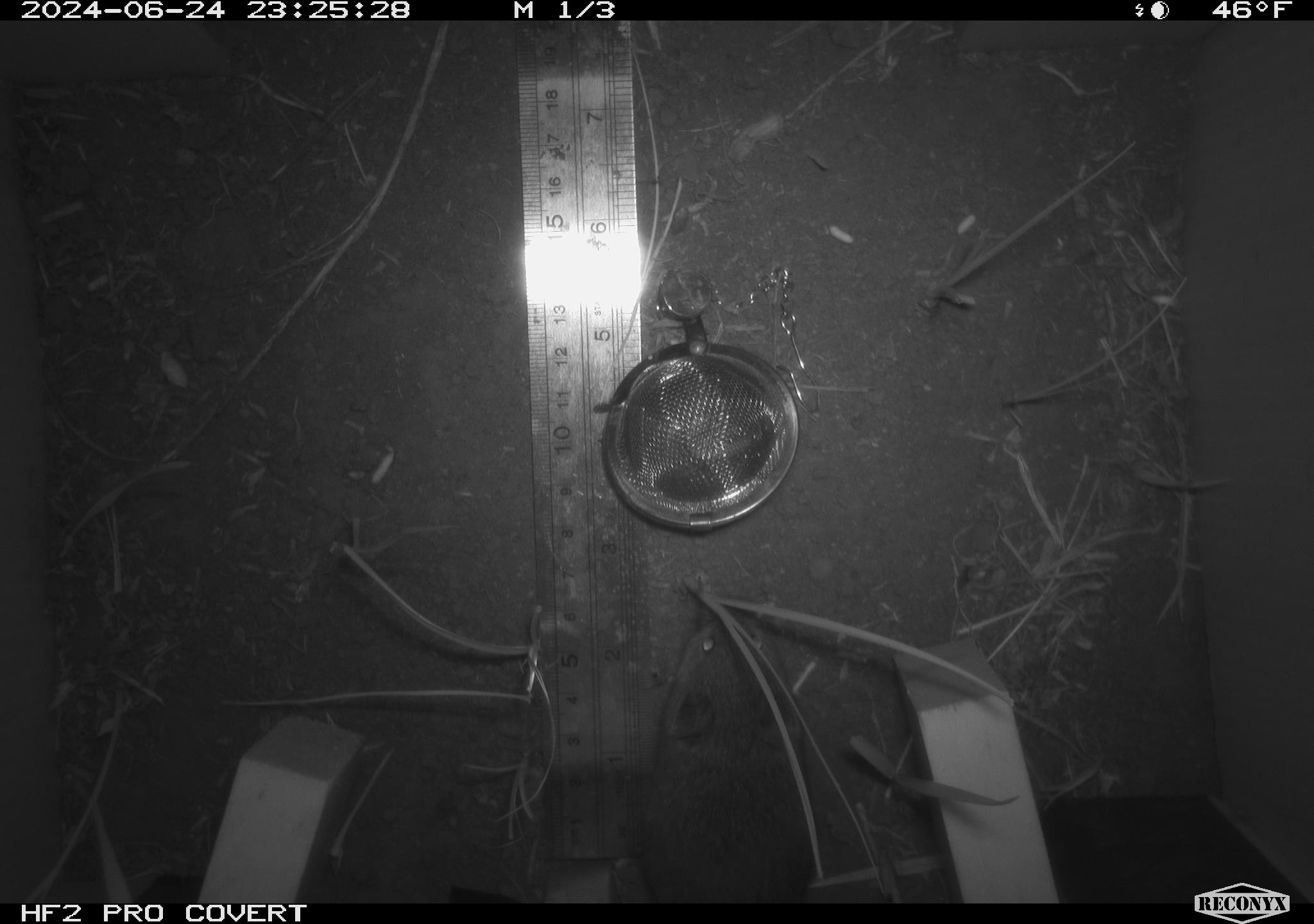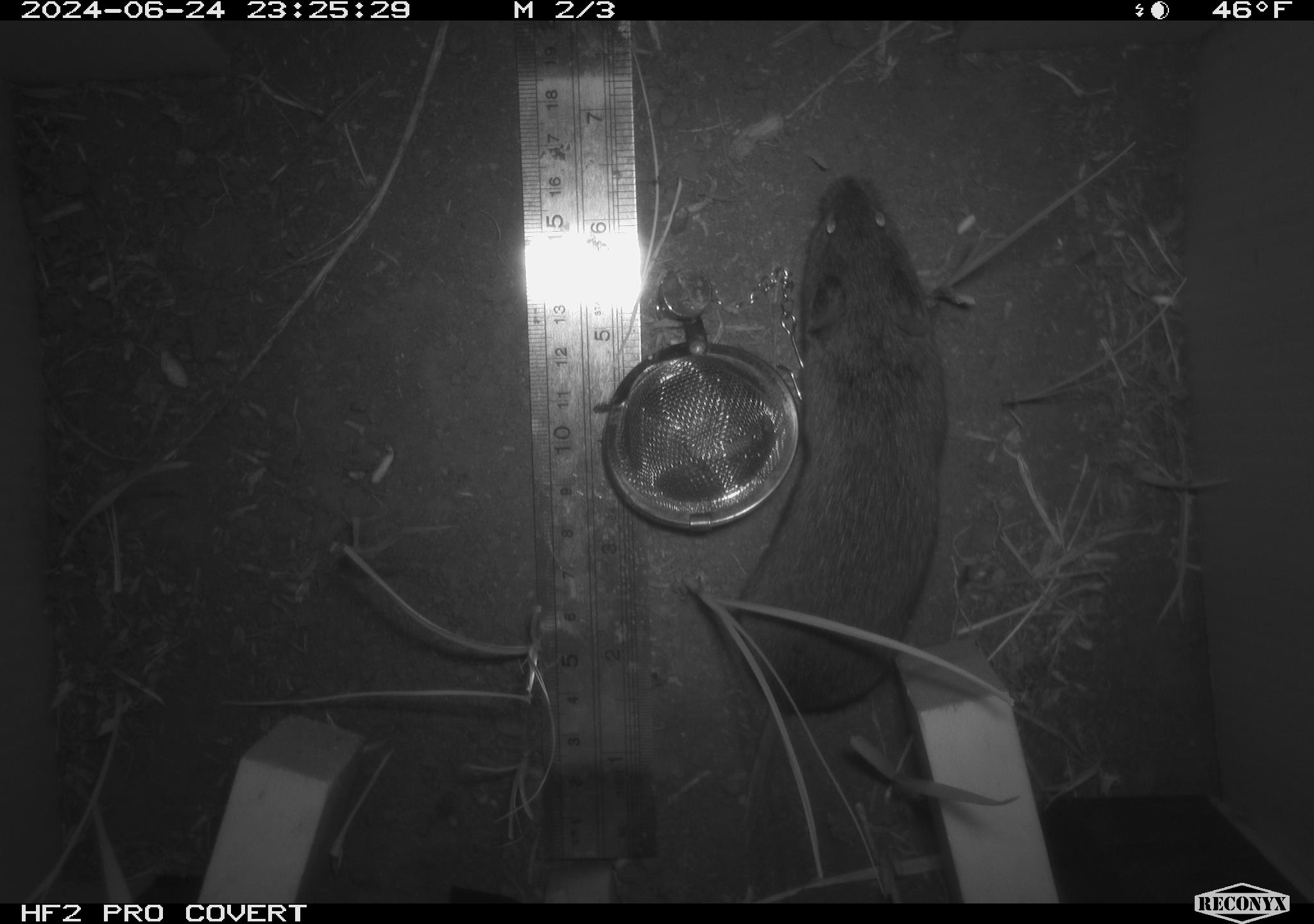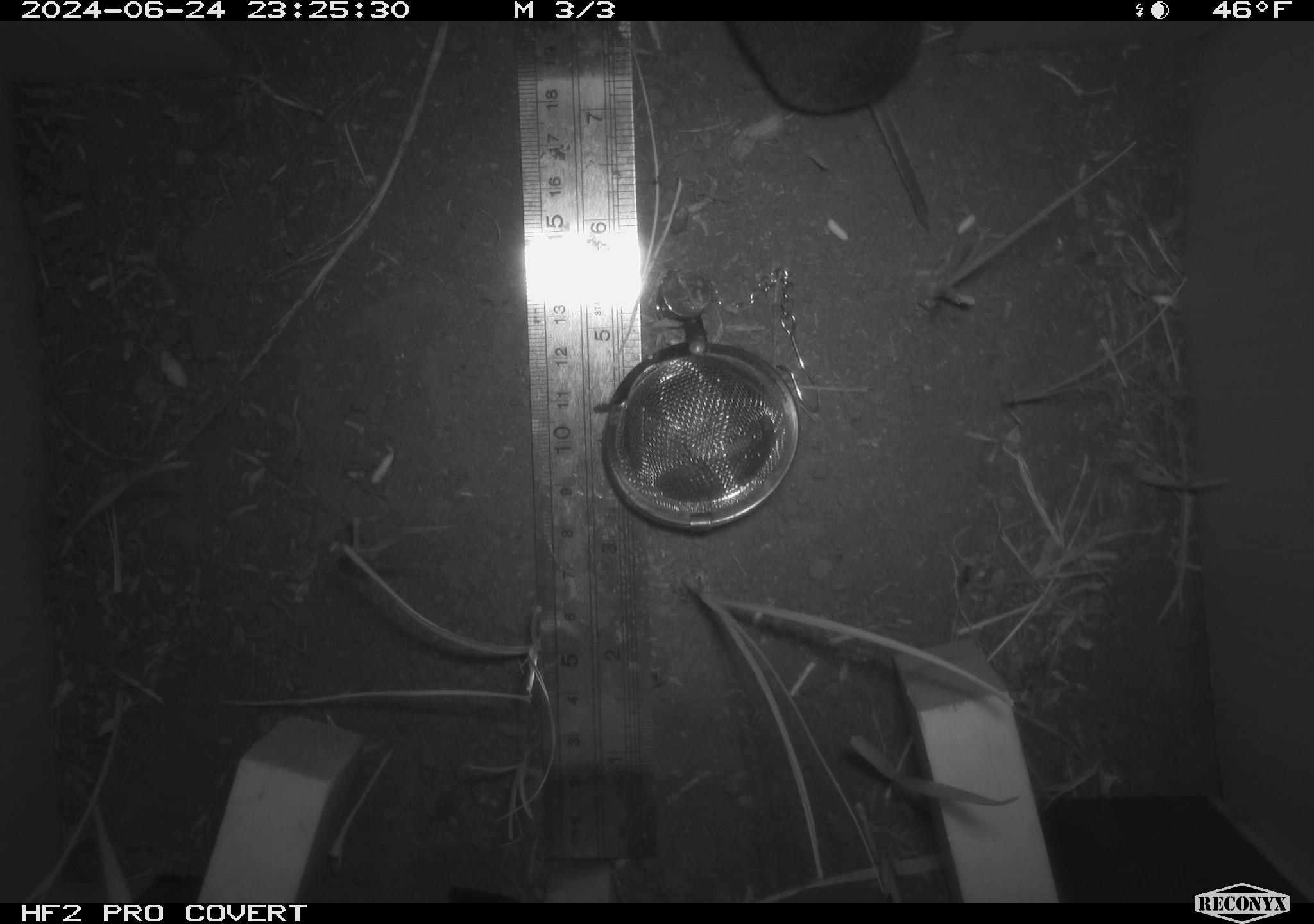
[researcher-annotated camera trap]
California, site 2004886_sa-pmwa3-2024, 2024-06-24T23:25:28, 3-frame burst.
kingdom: Animalia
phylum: Chordata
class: Mammalia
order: Rodentia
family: Cricetidae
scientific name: Arvicolinae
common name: voles, lemmings, and muskrats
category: arvicolinae subfamily